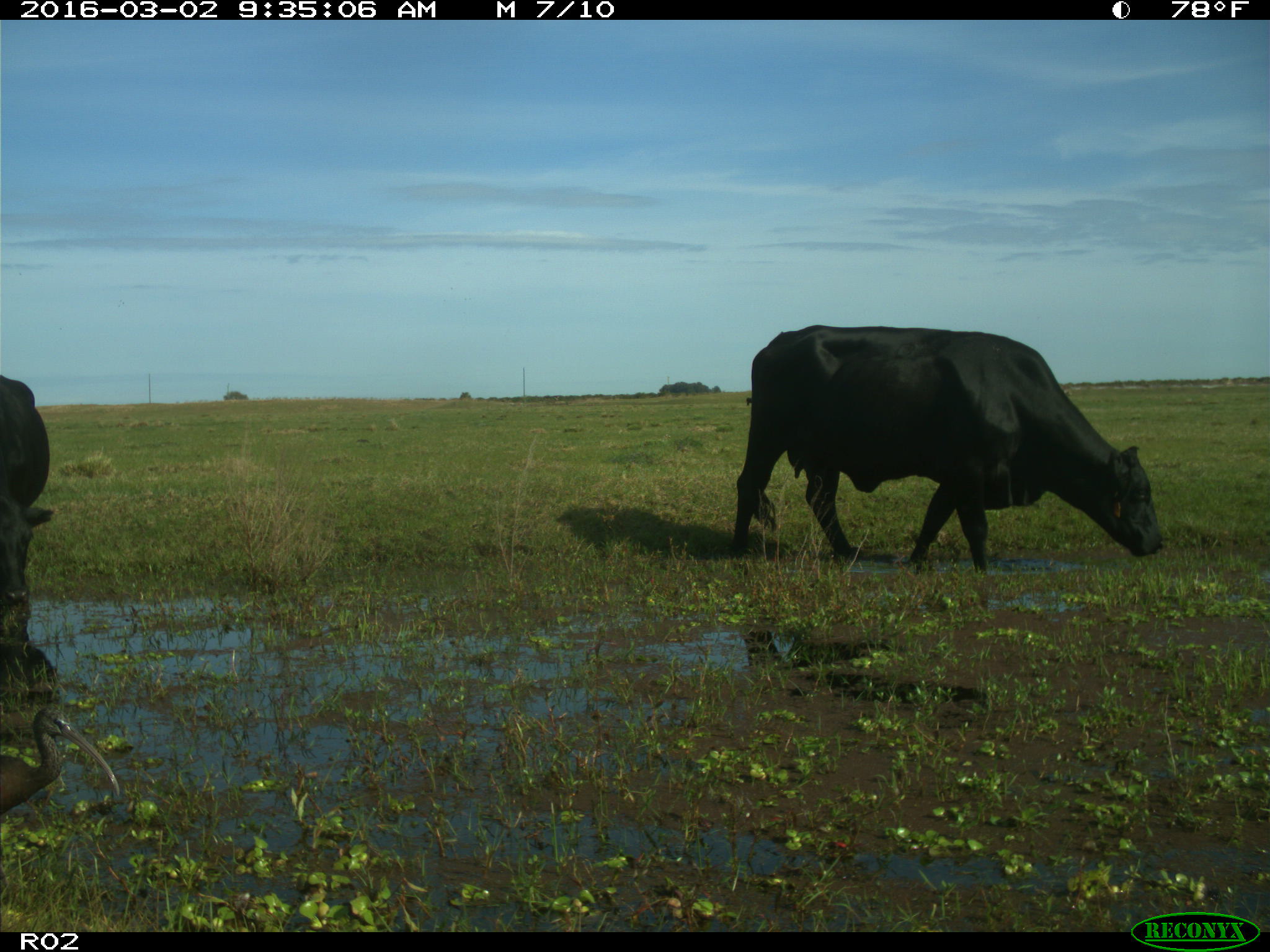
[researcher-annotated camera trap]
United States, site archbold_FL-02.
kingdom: Animalia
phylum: Chordata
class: Mammalia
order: Artiodactyla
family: Bovidae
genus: Bos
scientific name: Bos taurus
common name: domestic cow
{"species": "Bos taurus (domestic cow)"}